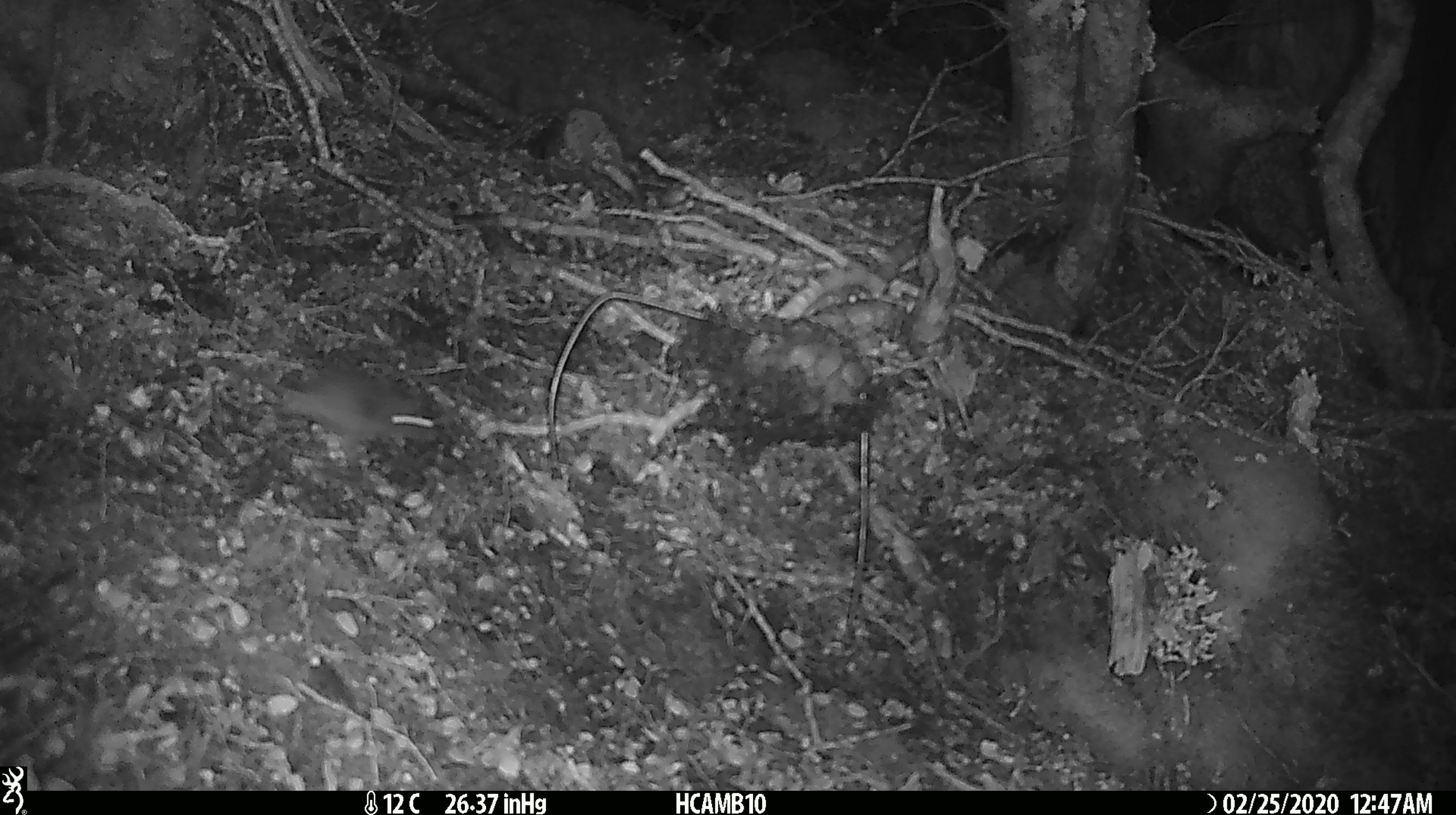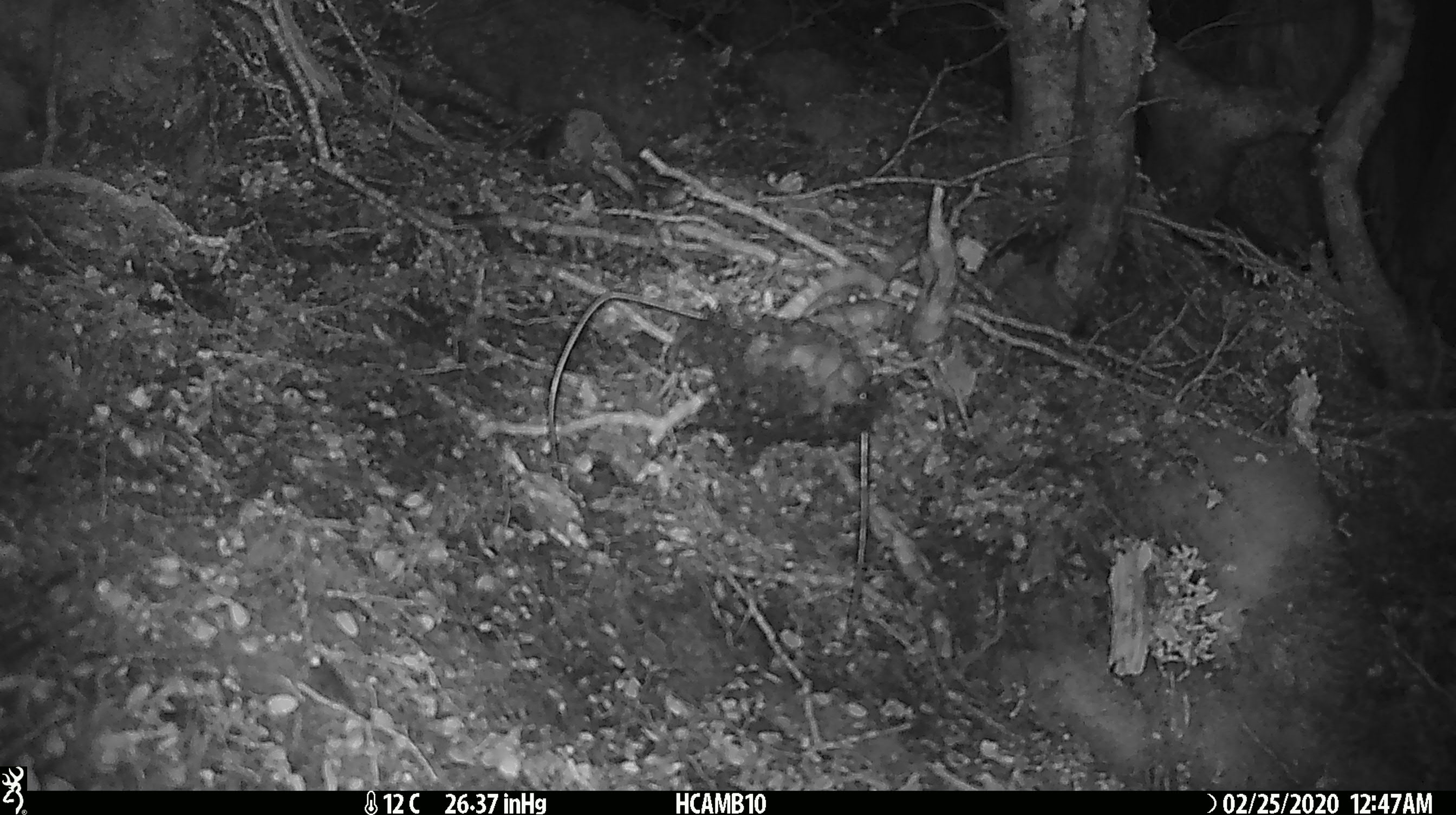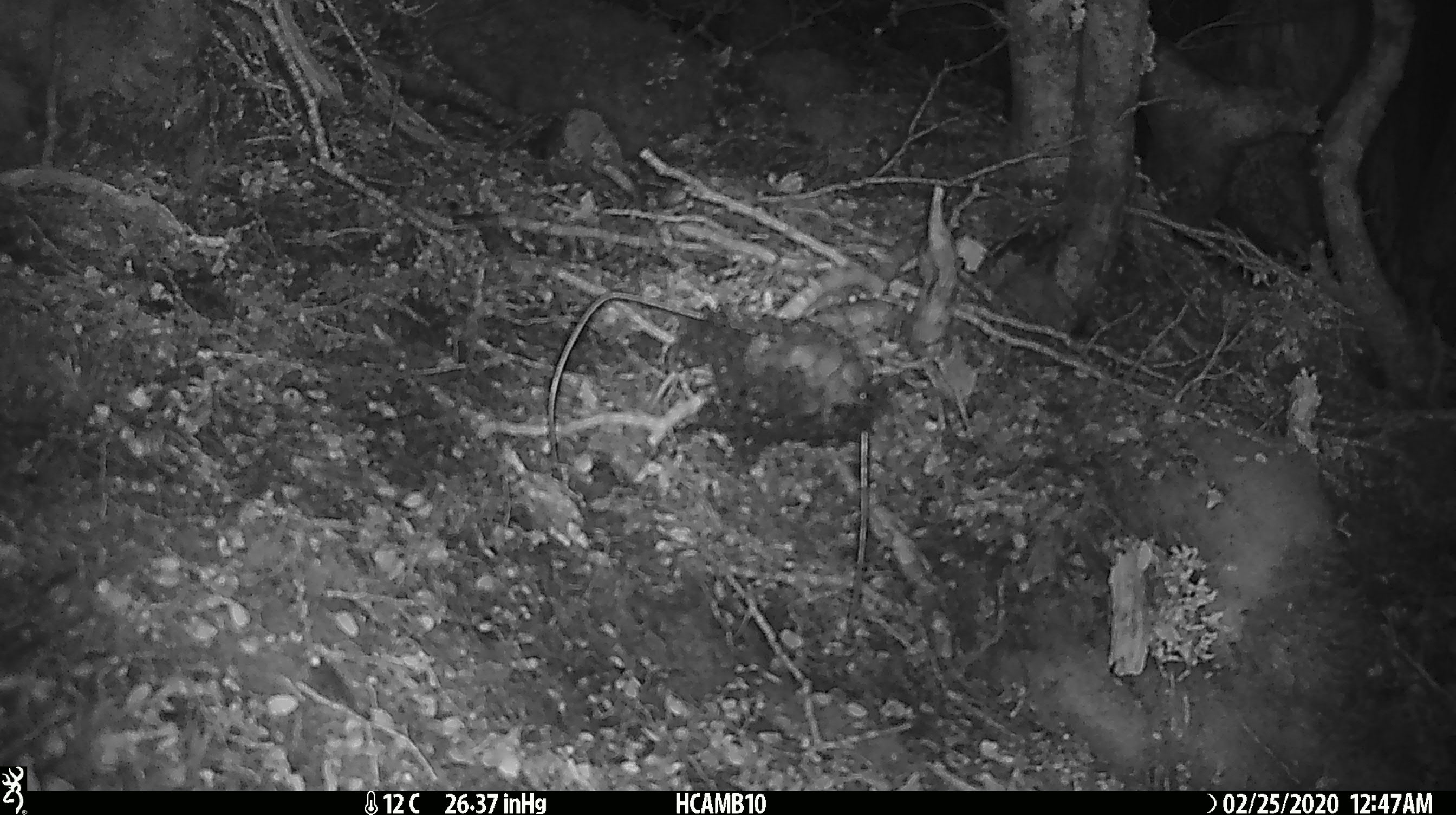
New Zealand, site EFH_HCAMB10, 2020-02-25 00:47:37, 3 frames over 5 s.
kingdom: Animalia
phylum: Chordata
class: Mammalia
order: Rodentia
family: Muridae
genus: Mus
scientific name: Mus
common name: mouse